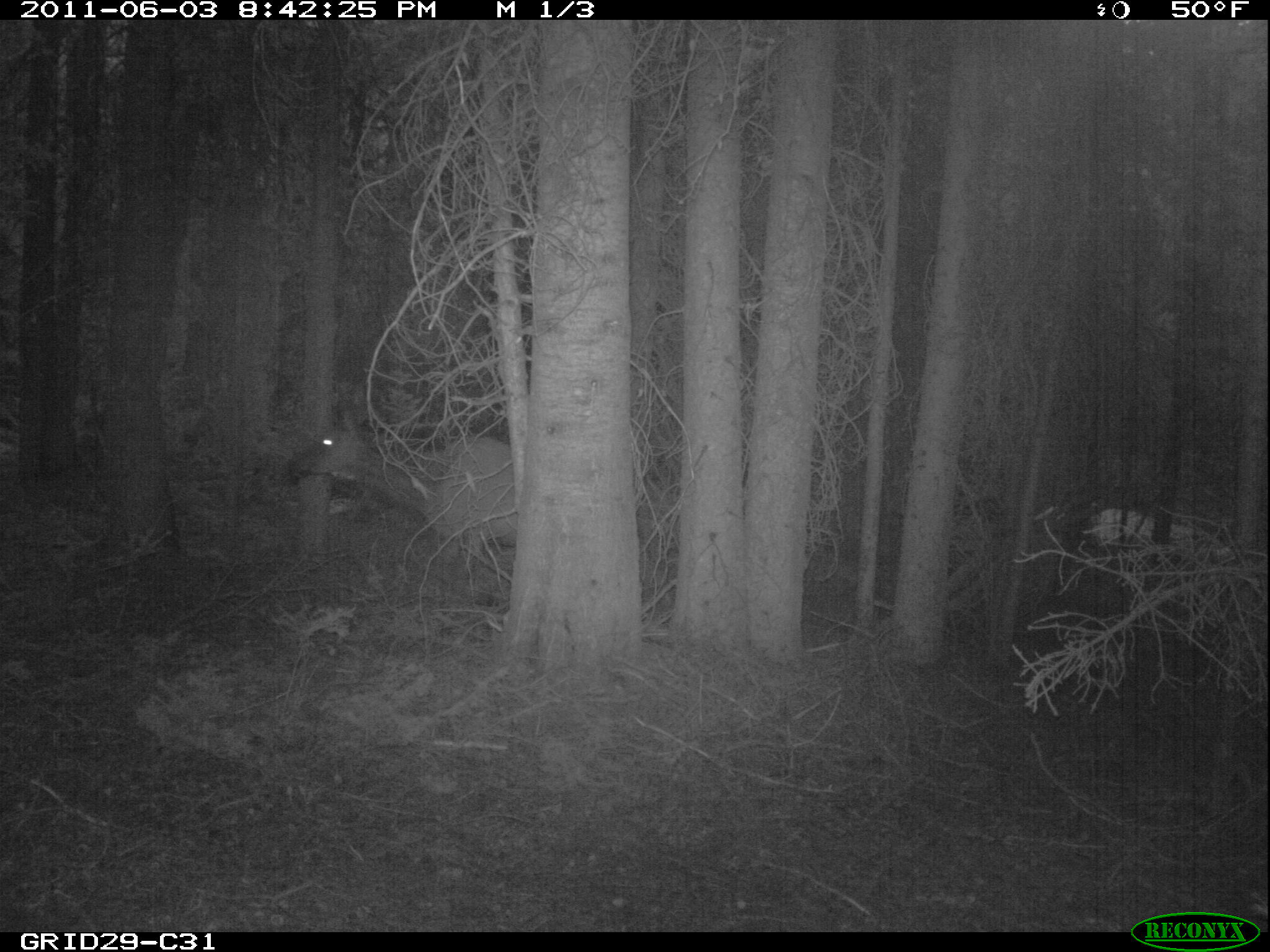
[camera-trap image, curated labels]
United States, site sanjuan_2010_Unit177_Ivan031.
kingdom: Animalia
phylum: Chordata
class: Mammalia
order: Artiodactyla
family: Cervidae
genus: Cervus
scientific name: Cervus elaphus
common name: red deer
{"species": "Cervus elaphus (red deer)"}